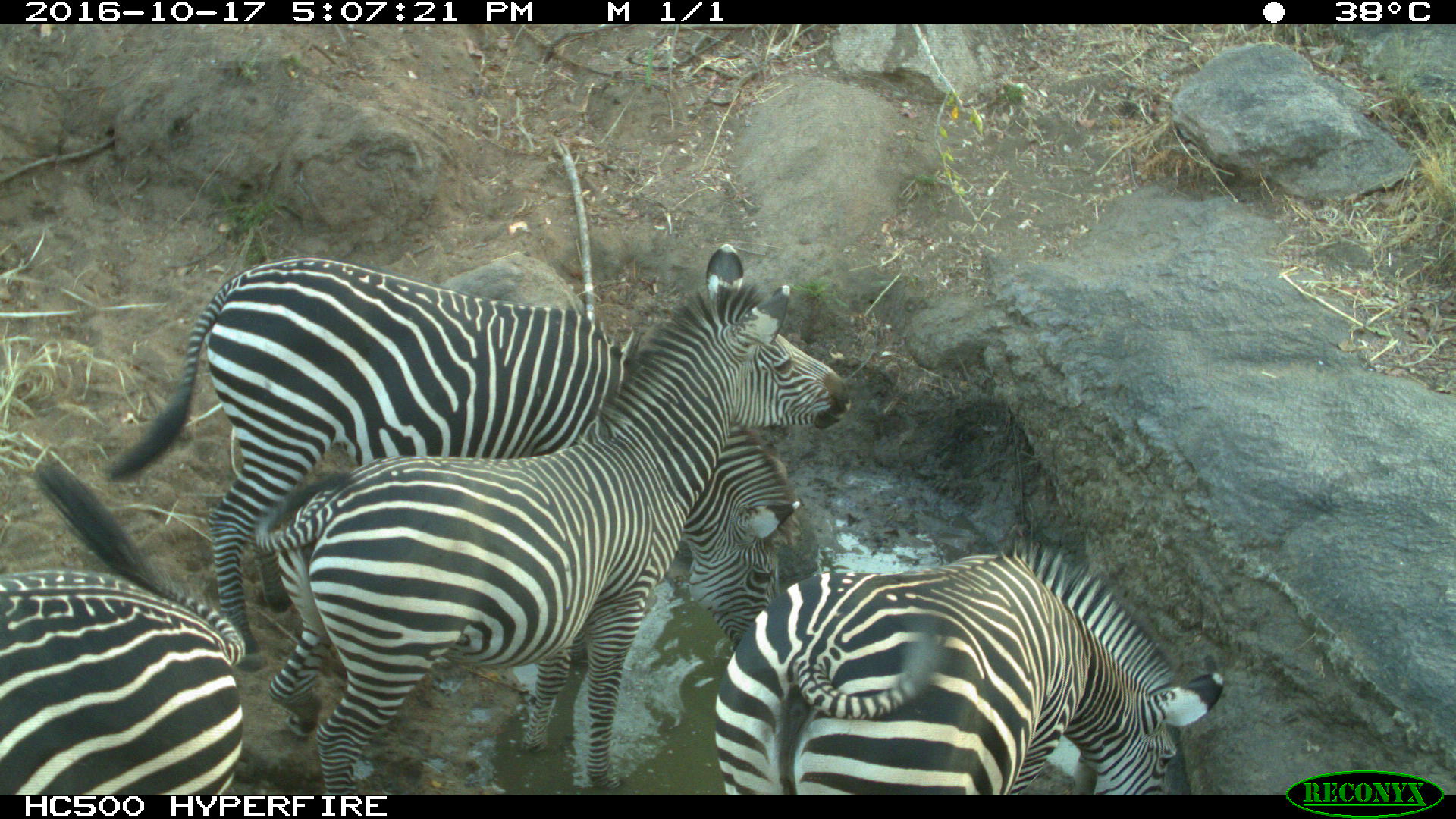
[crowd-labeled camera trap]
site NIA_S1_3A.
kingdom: Animalia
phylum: Chordata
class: Mammalia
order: Perissodactyla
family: Equidae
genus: Equus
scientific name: Equus quagga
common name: plains zebra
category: zebraplains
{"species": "zebraplains (plains zebra) (Equus quagga)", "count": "4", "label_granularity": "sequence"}